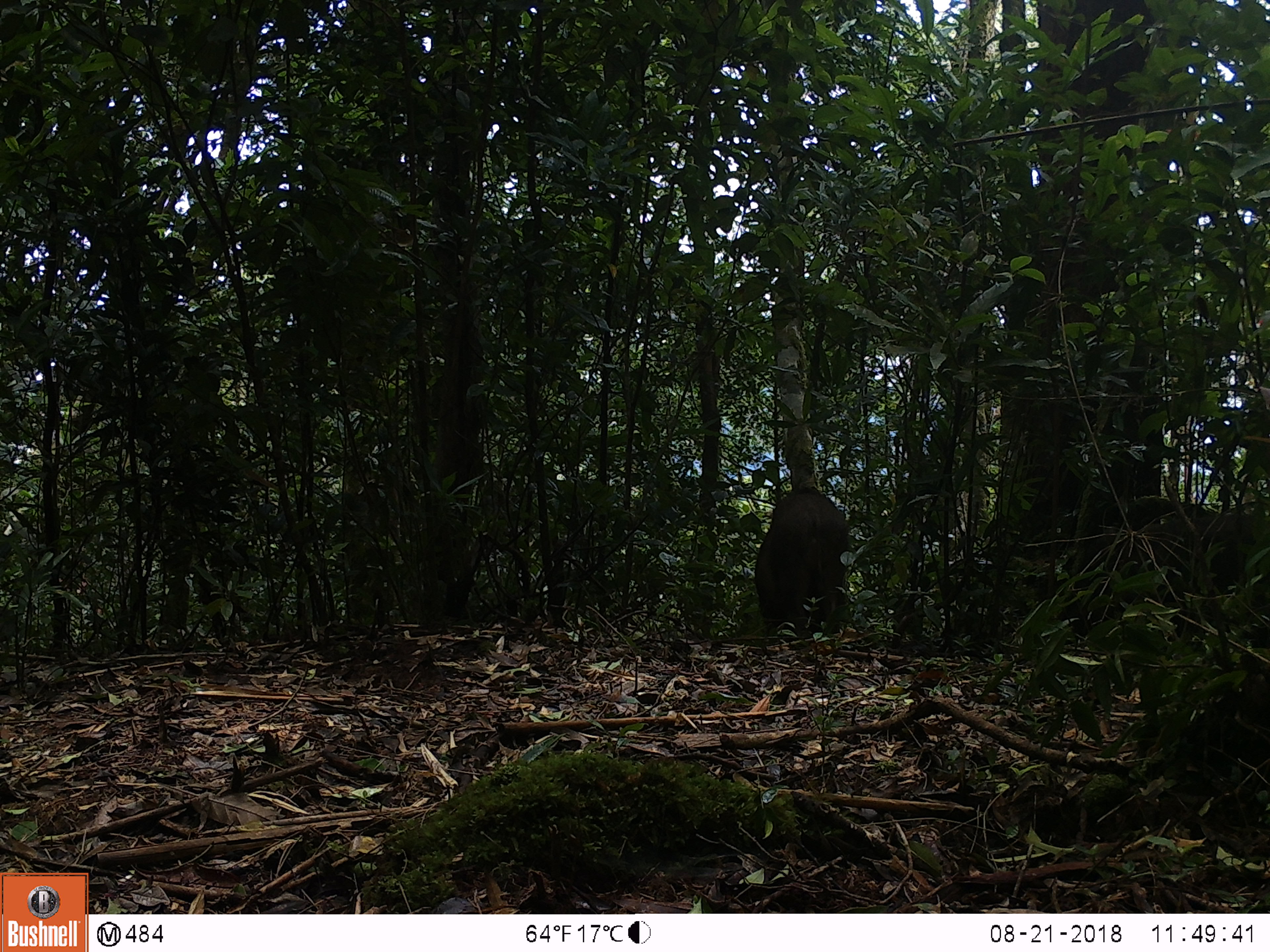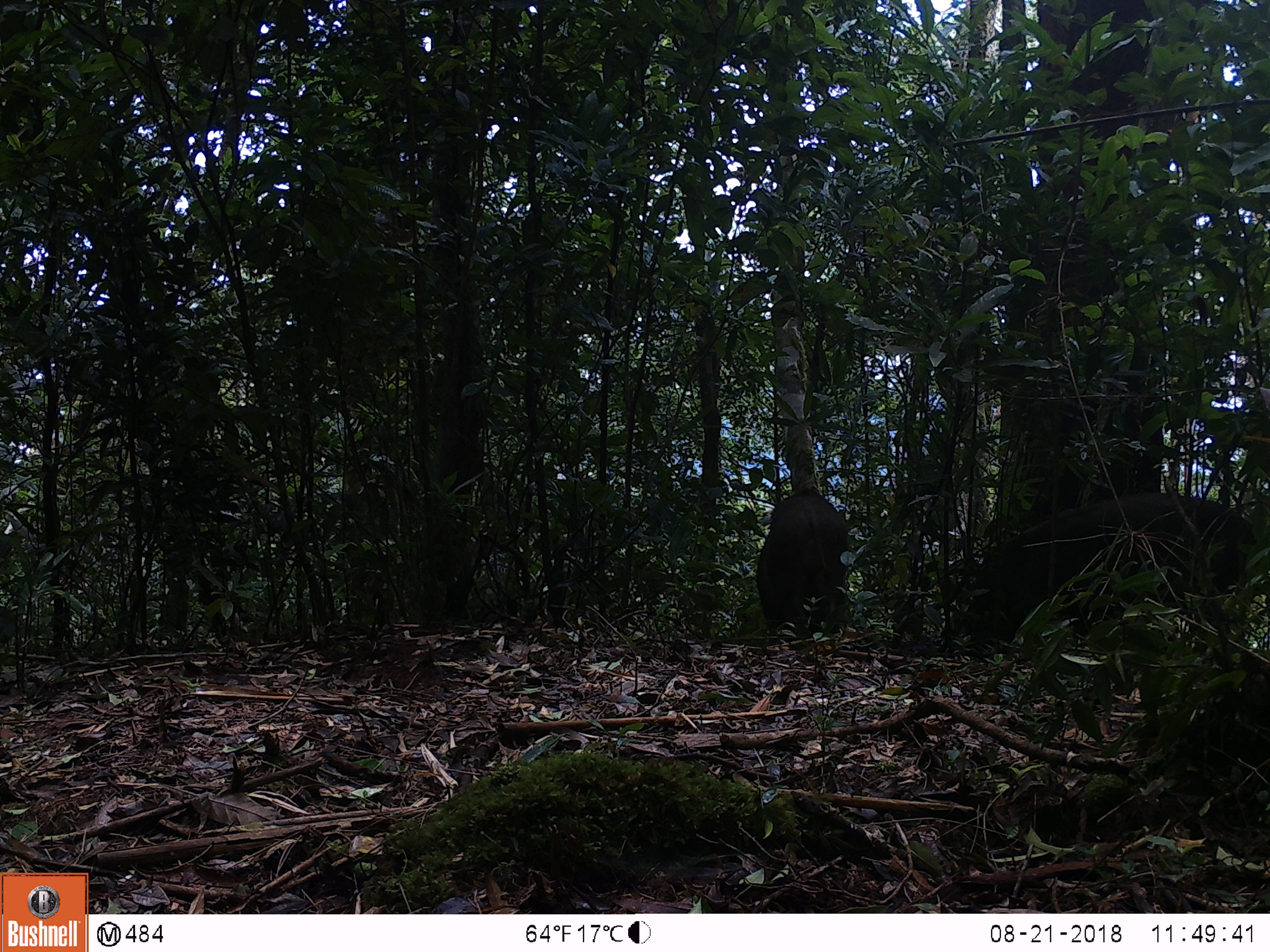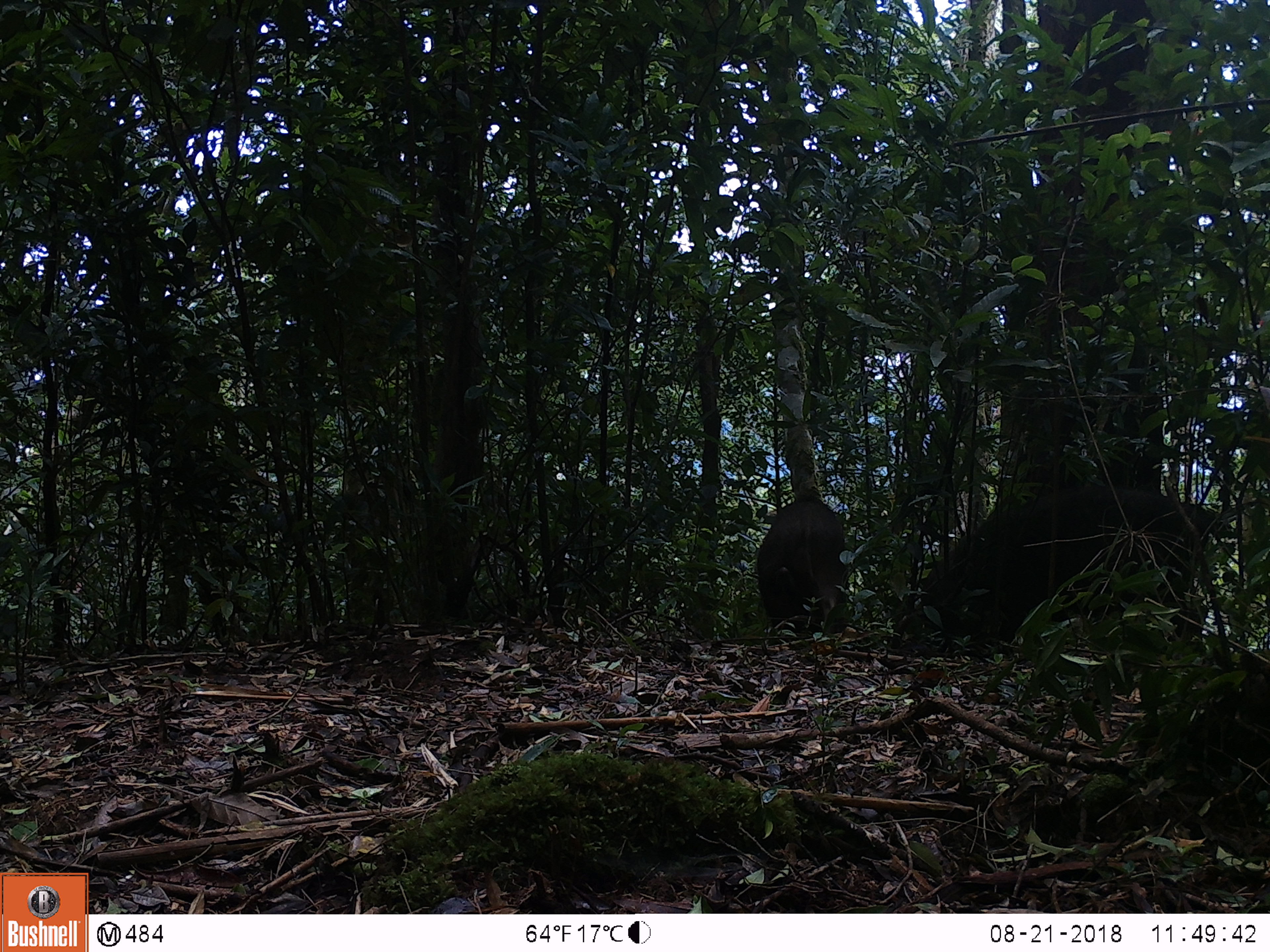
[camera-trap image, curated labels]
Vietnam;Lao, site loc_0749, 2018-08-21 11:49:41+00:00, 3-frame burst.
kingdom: Animalia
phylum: Chordata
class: Mammalia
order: Artiodactyla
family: Suidae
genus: Sus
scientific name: Sus scrofa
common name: eurasian wild pig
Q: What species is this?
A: Eurasian wild pig (Sus scrofa).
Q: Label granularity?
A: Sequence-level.